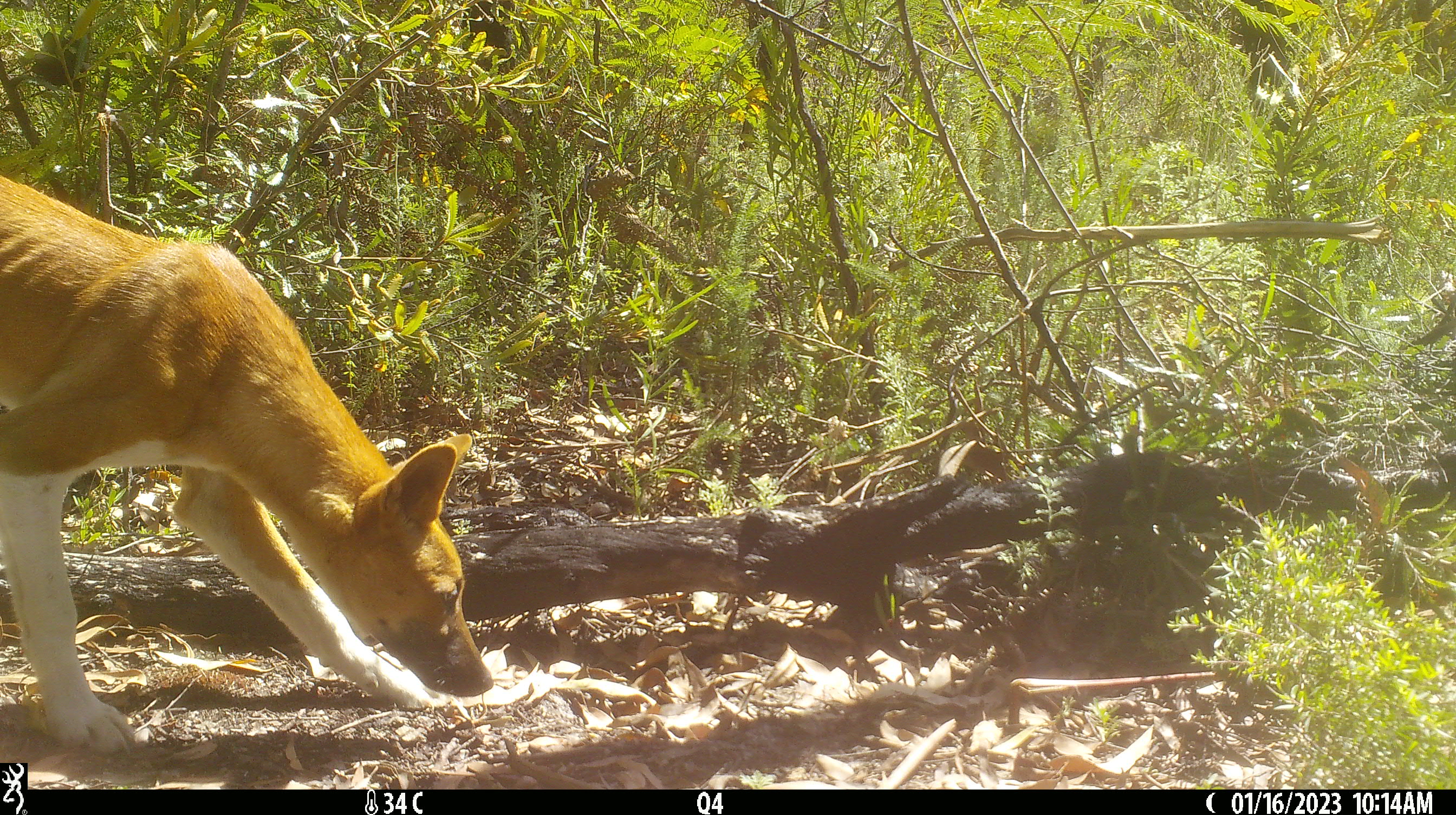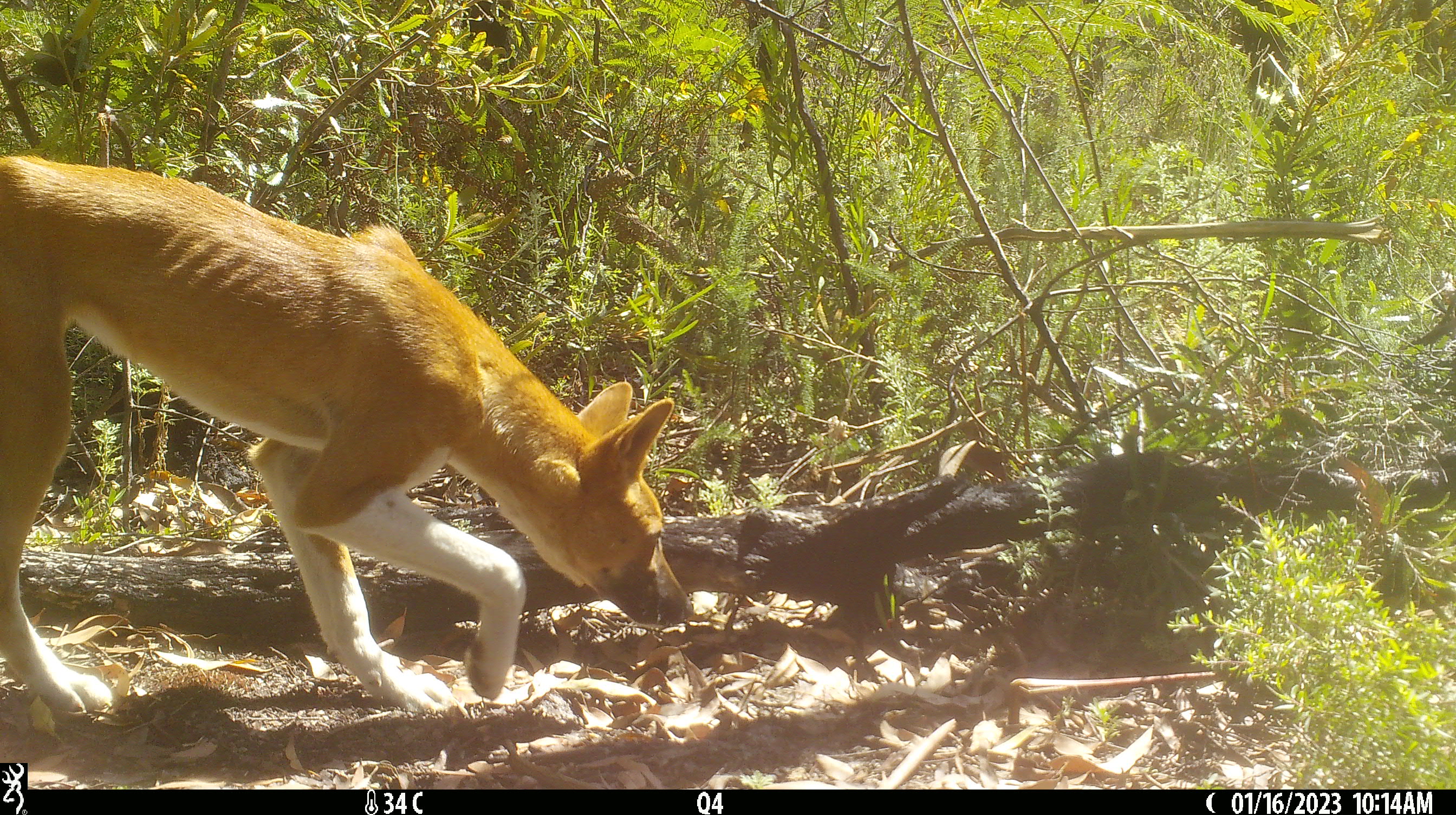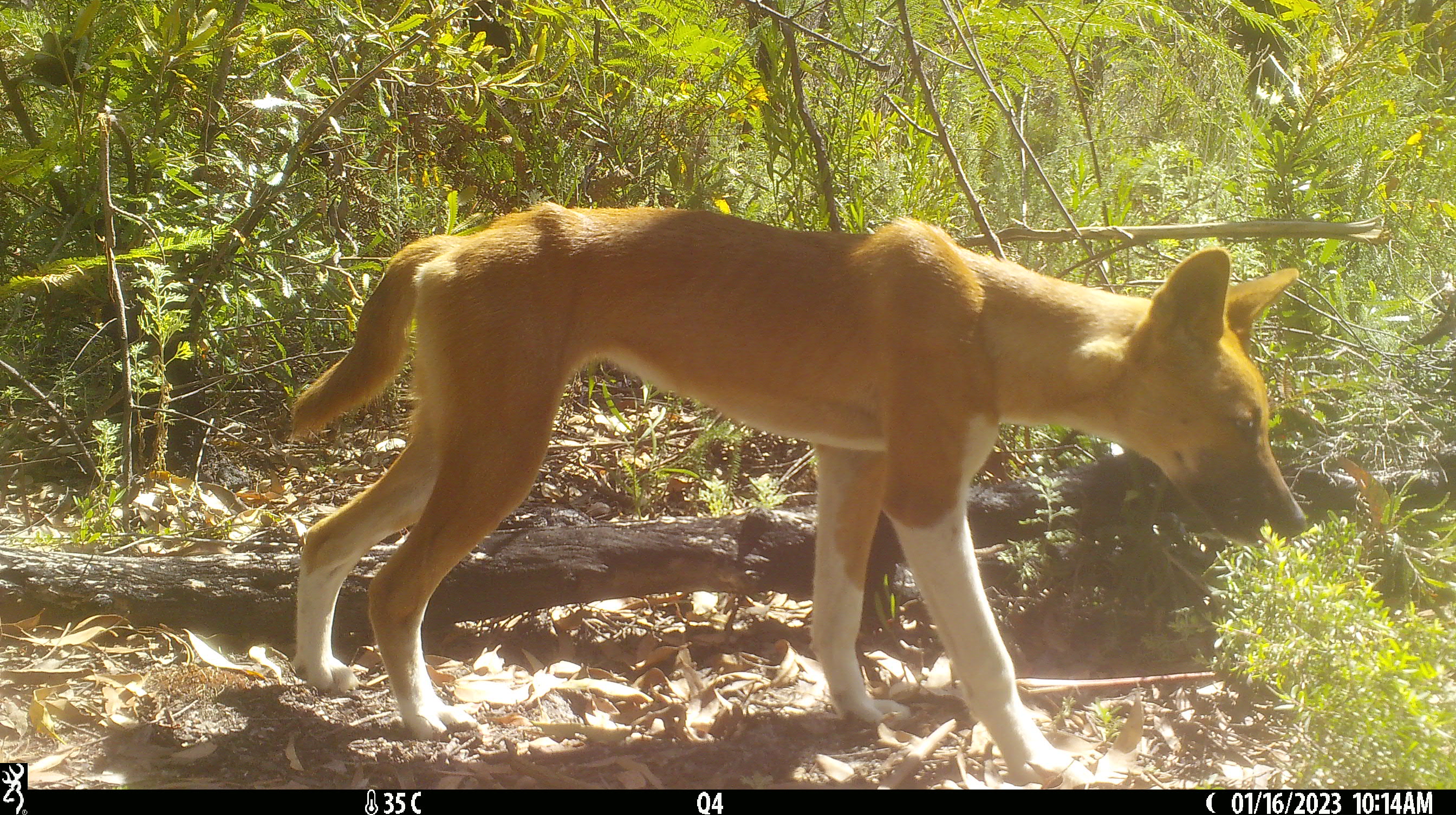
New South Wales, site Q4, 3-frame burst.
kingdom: Animalia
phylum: Chordata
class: Mammalia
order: Carnivora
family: Canidae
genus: Canis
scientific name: Canis familiaris dingo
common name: dingo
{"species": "dingo (Canis familiaris dingo)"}